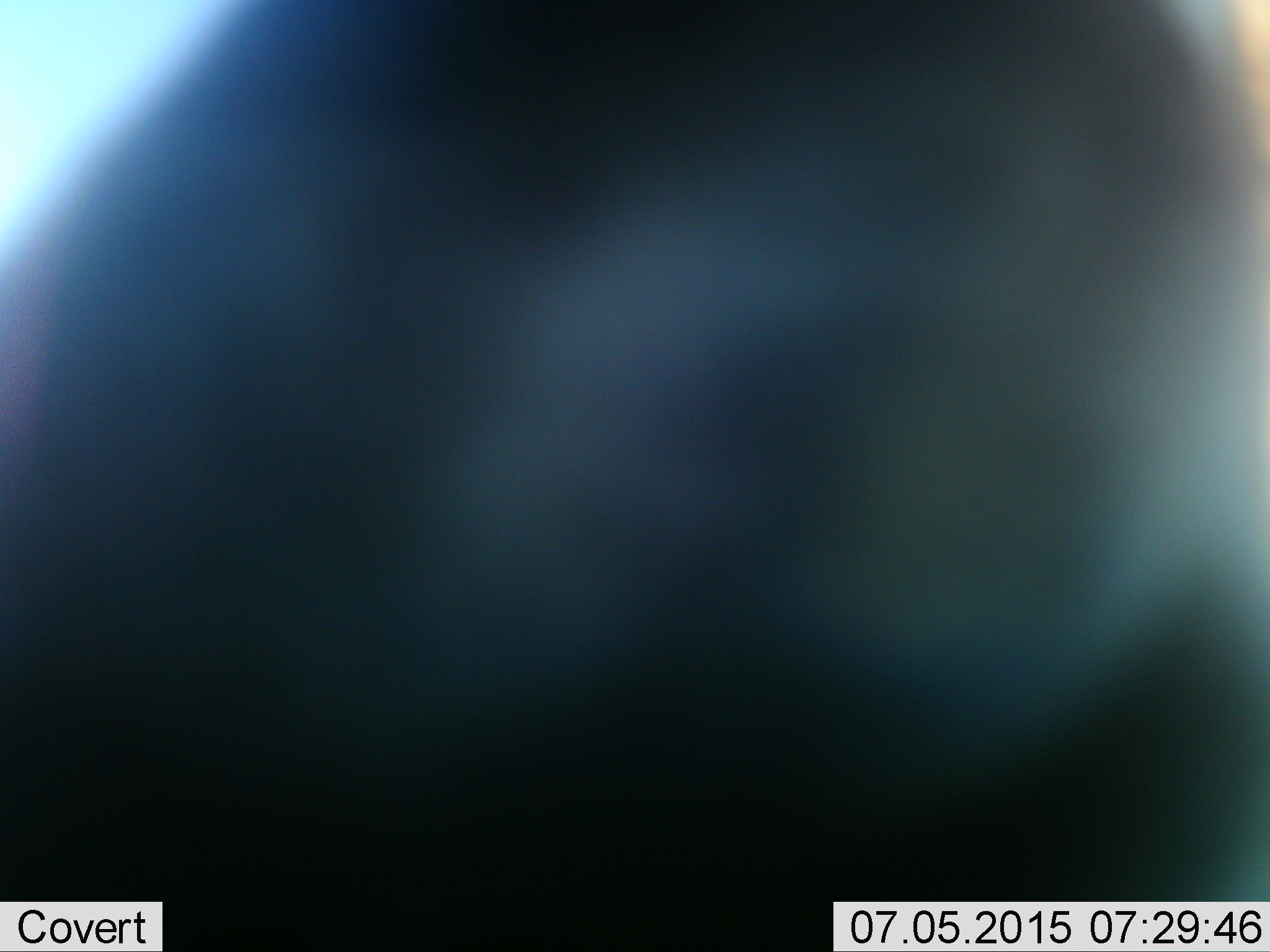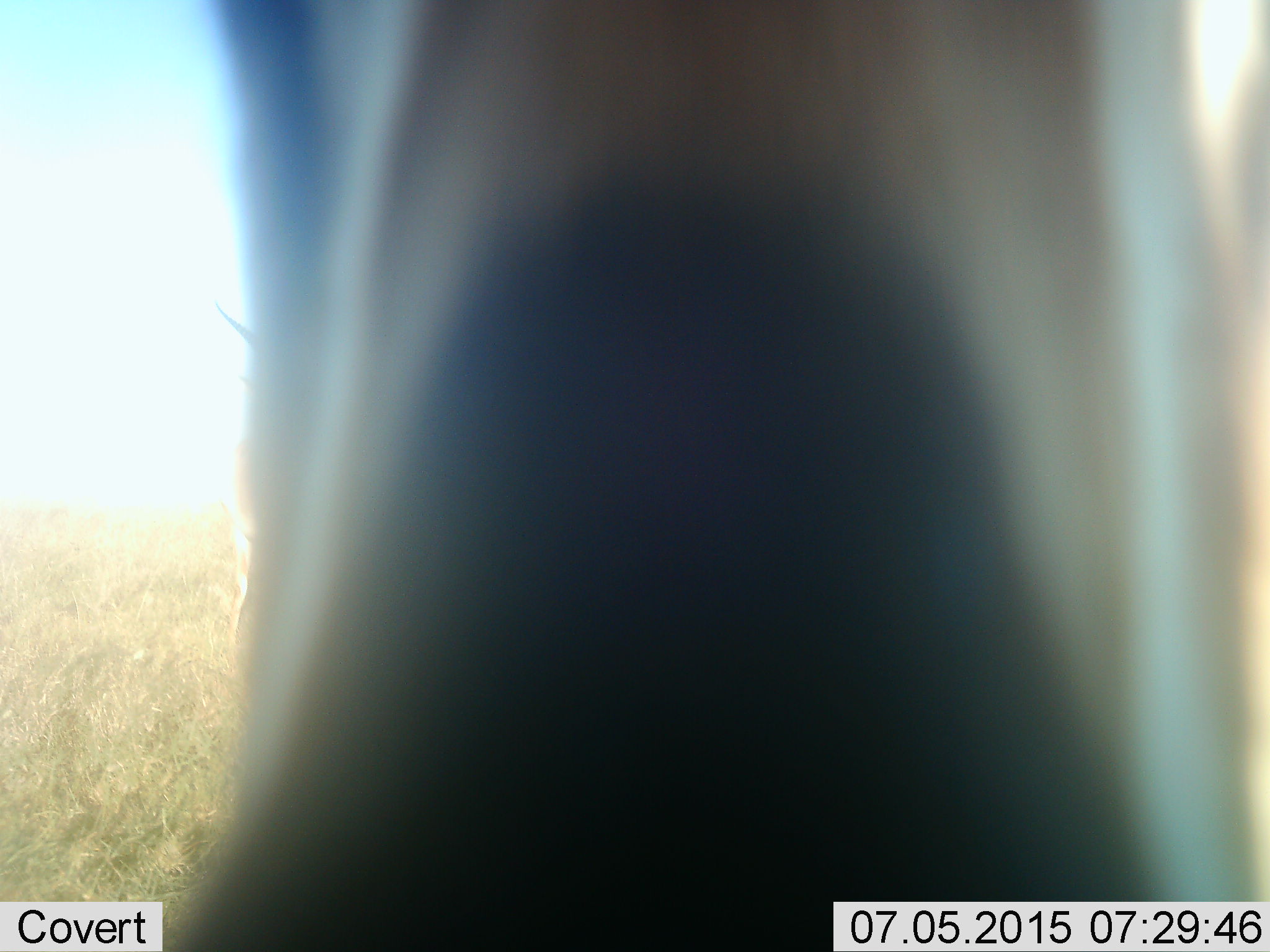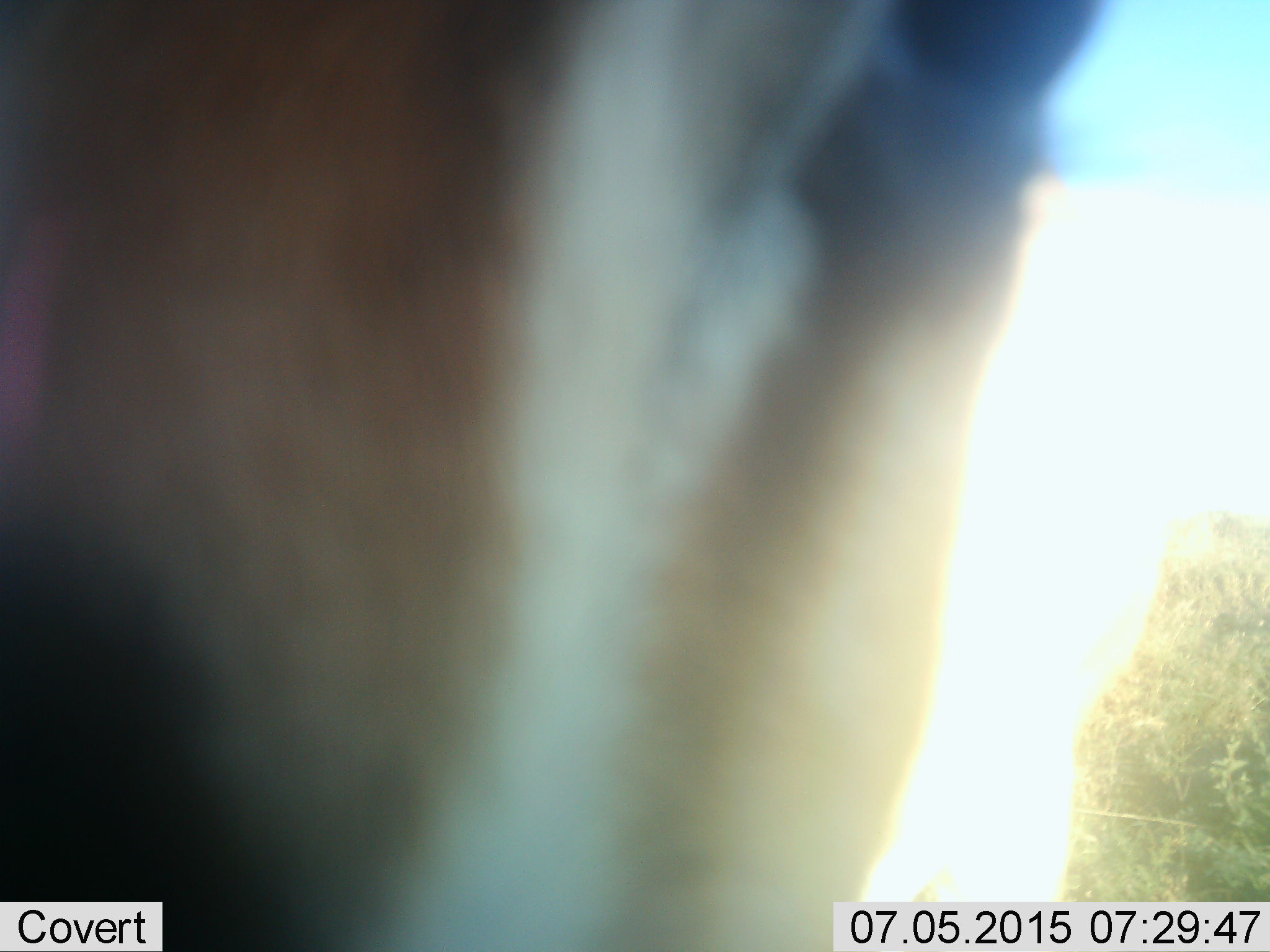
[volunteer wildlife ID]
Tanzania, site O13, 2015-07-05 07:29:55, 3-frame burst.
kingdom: Animalia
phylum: Chordata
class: Mammalia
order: Artiodactyla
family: Bovidae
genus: Eudorcas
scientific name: Eudorcas thomsonii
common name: thomson's gazelle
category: gazellethomsons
Gazellethomsons (thomson's gazelle) (Eudorcas thomsonii), count 1. Behavior (volunteer vote fractions): standing 25%, resting 0%, moving 50%, interacting 38%. Young present (vote fraction): 0%. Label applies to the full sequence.